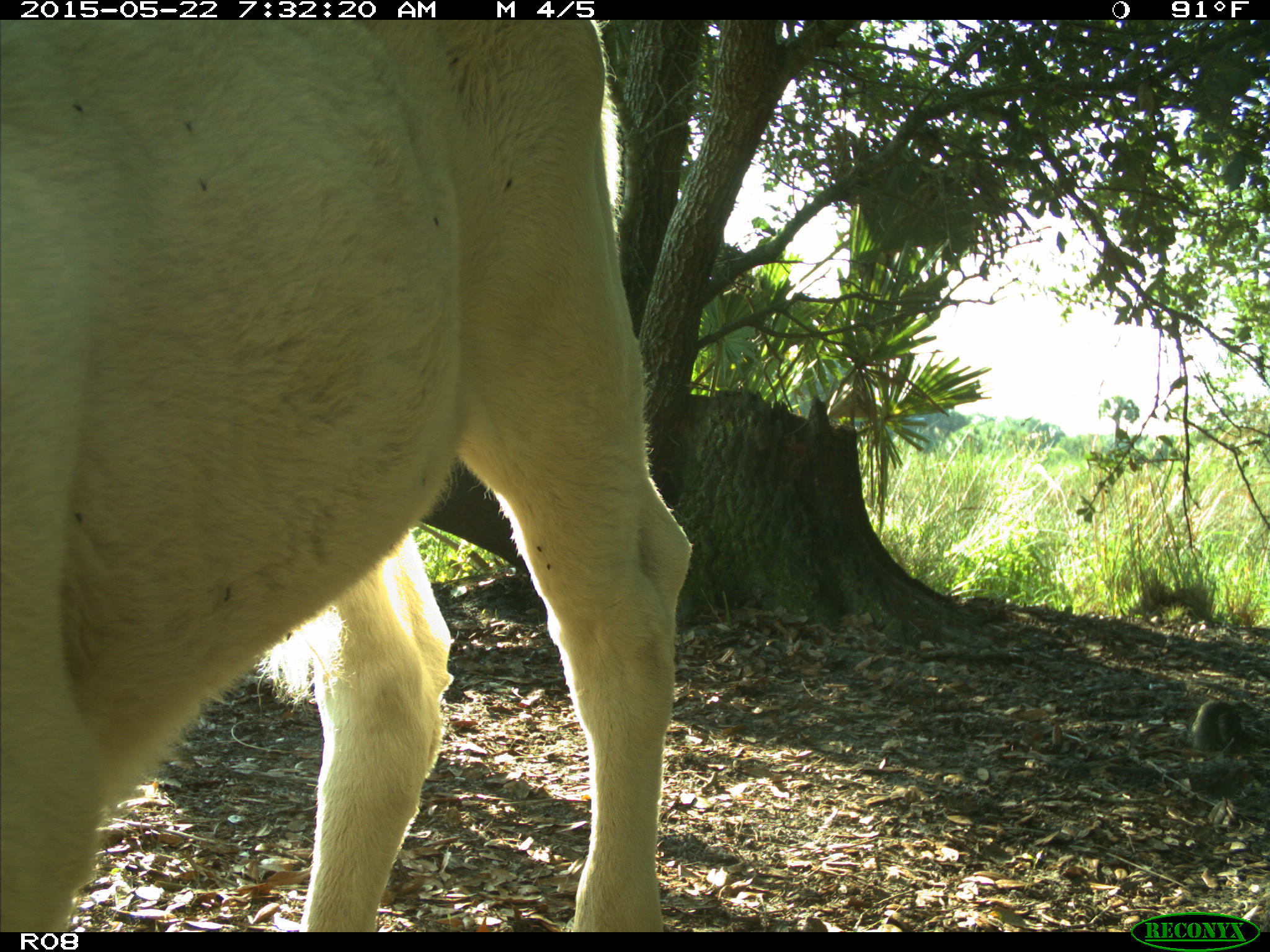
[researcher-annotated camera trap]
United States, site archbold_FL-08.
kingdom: Animalia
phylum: Chordata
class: Mammalia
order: Artiodactyla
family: Bovidae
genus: Bos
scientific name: Bos taurus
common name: domestic cow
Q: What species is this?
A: Bos taurus (domestic cow).